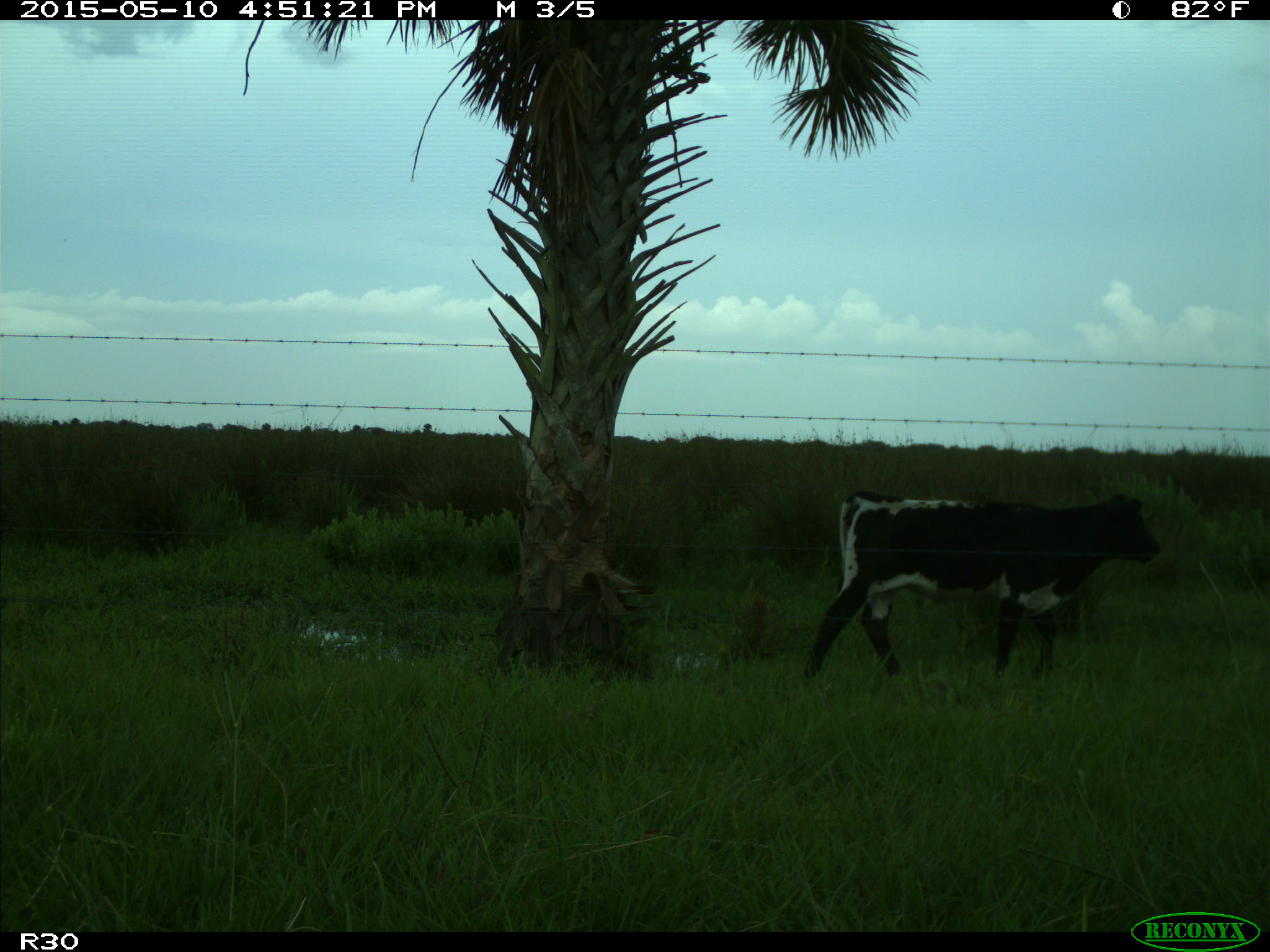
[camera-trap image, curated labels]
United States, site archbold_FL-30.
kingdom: Animalia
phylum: Chordata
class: Mammalia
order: Artiodactyla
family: Bovidae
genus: Bos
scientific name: Bos taurus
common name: domestic cow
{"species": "Bos taurus (domestic cow)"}